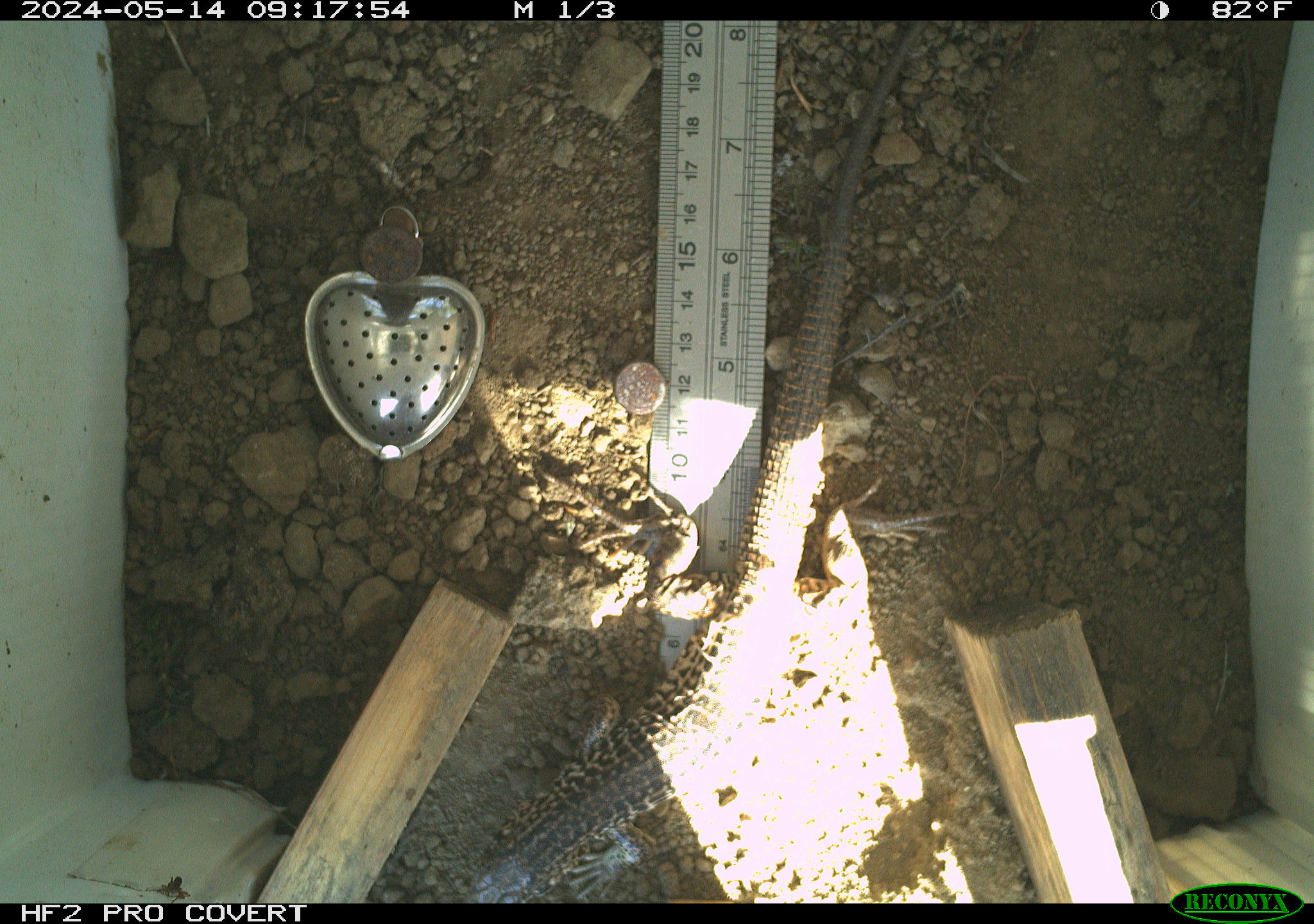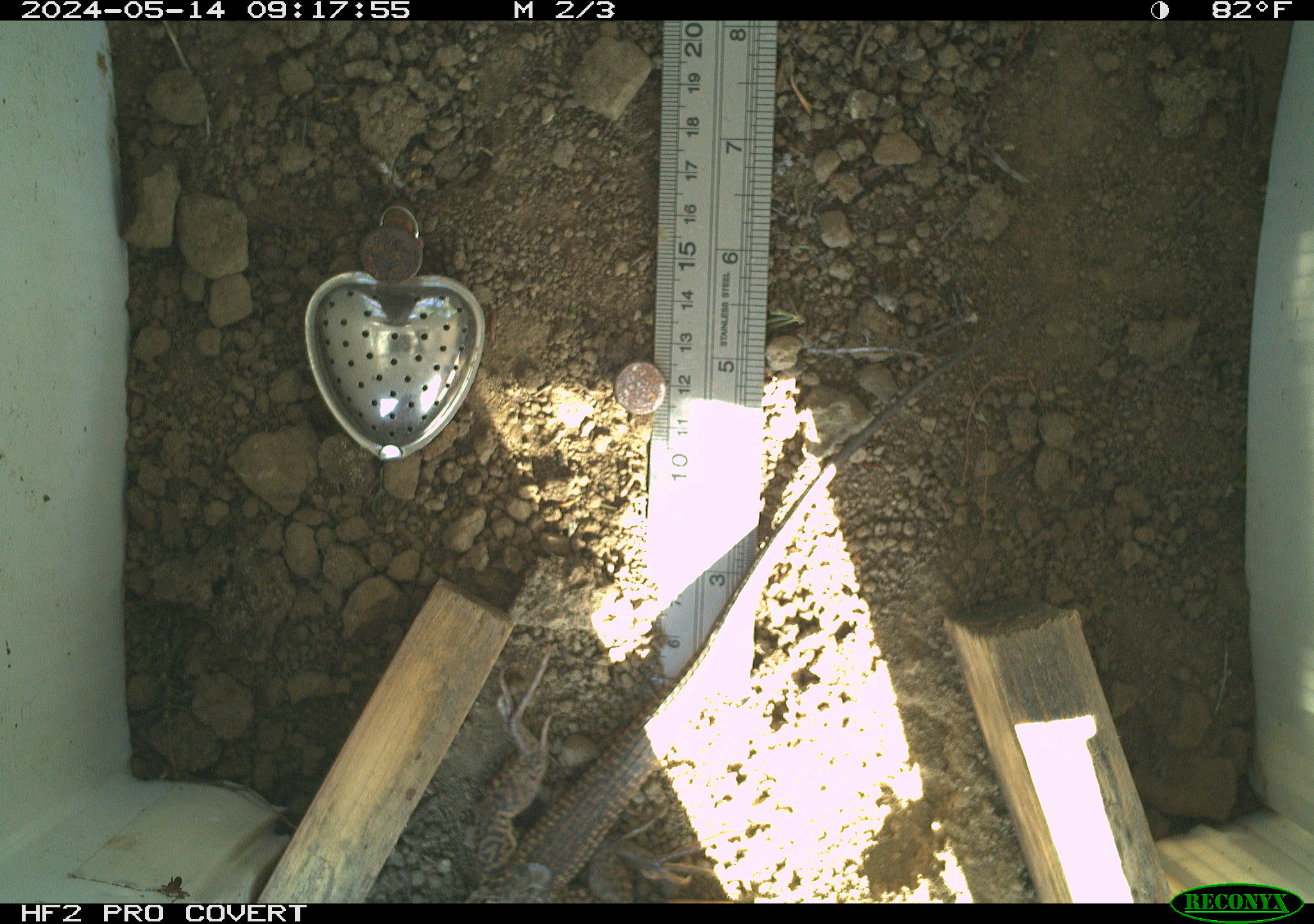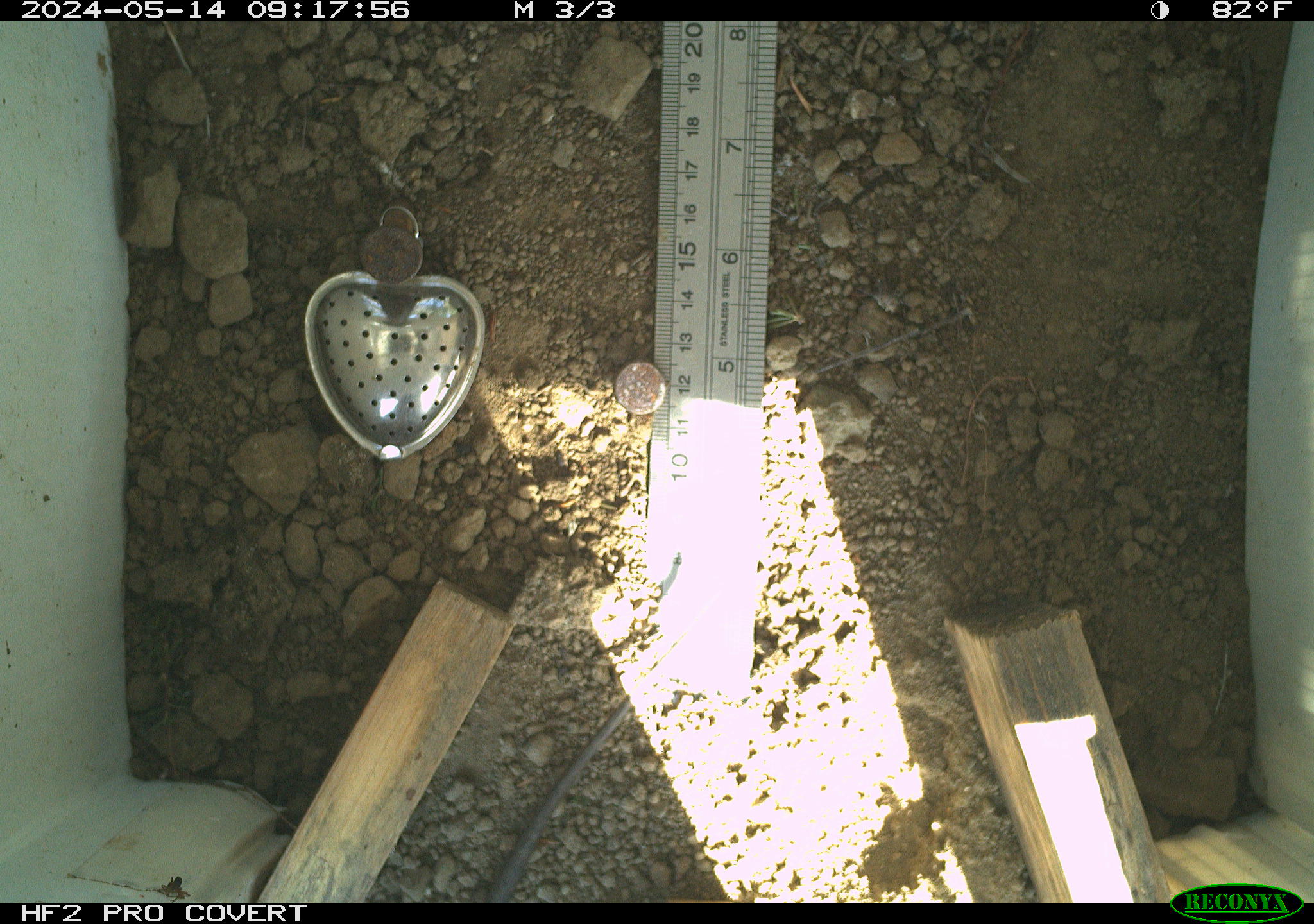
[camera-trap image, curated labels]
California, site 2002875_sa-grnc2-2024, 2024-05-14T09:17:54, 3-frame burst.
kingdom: Animalia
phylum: Chordata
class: Reptilia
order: Squamata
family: Teiidae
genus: Aspidoscelis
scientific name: Aspidoscelis tigris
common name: western whiptail